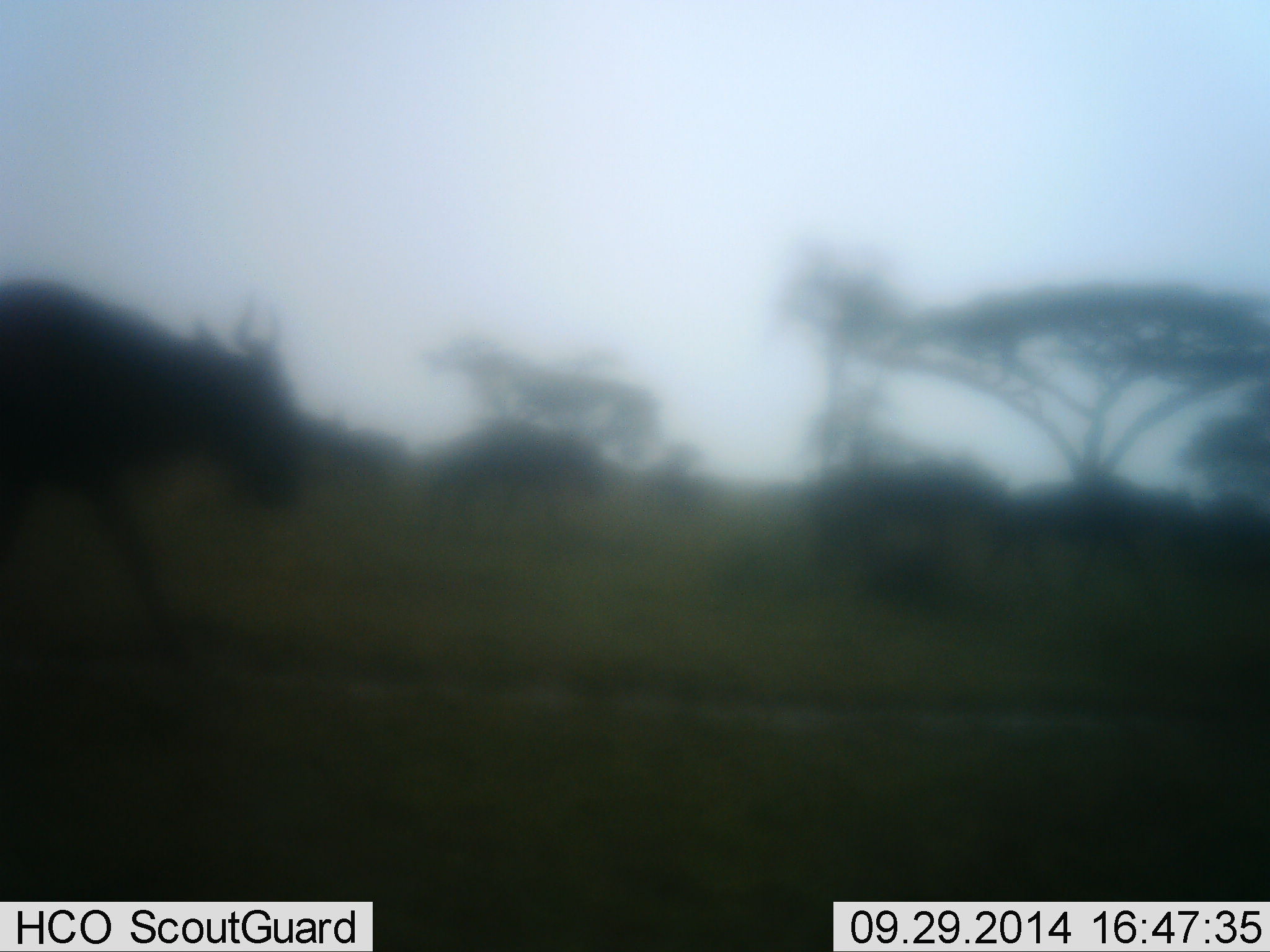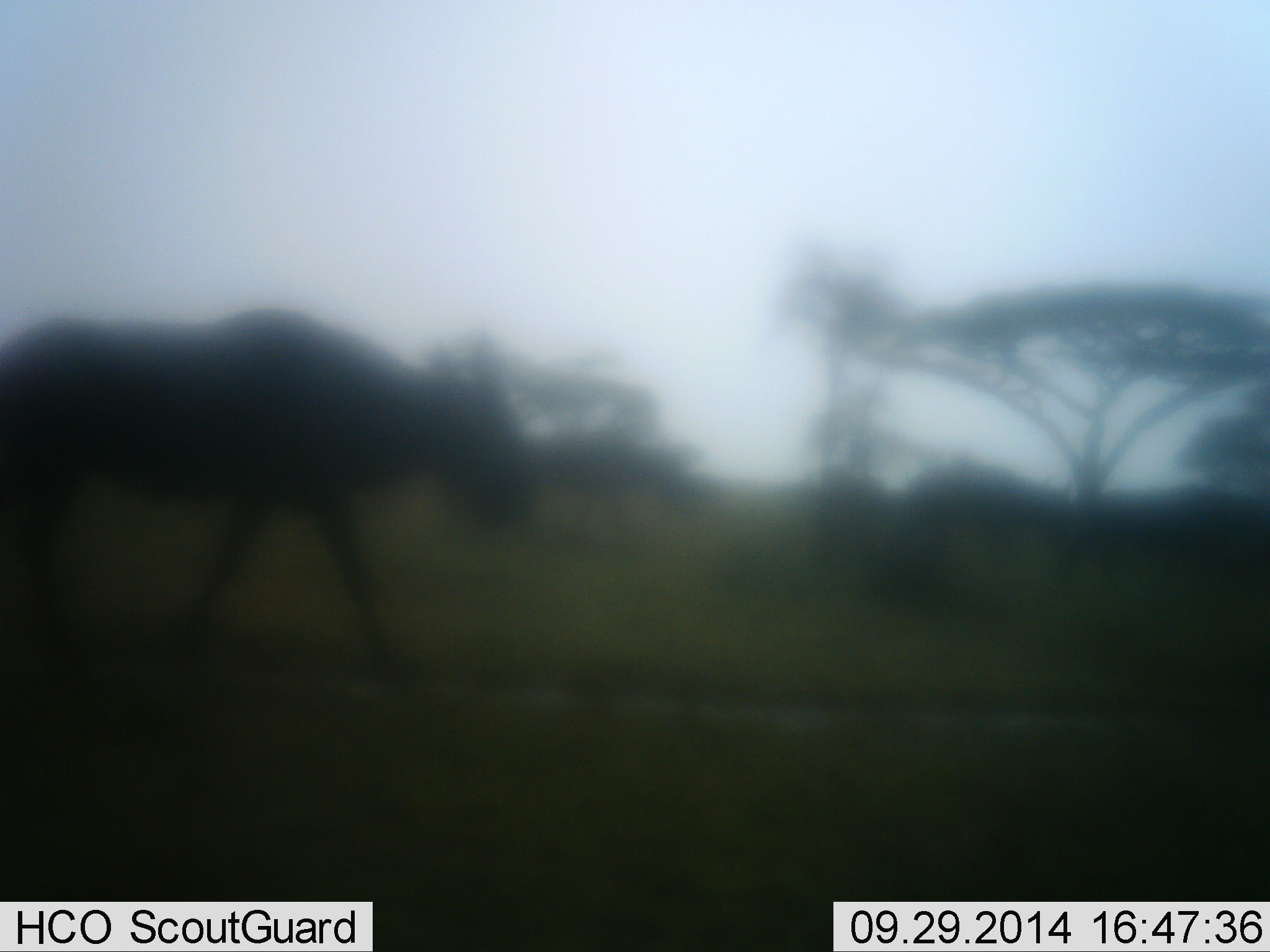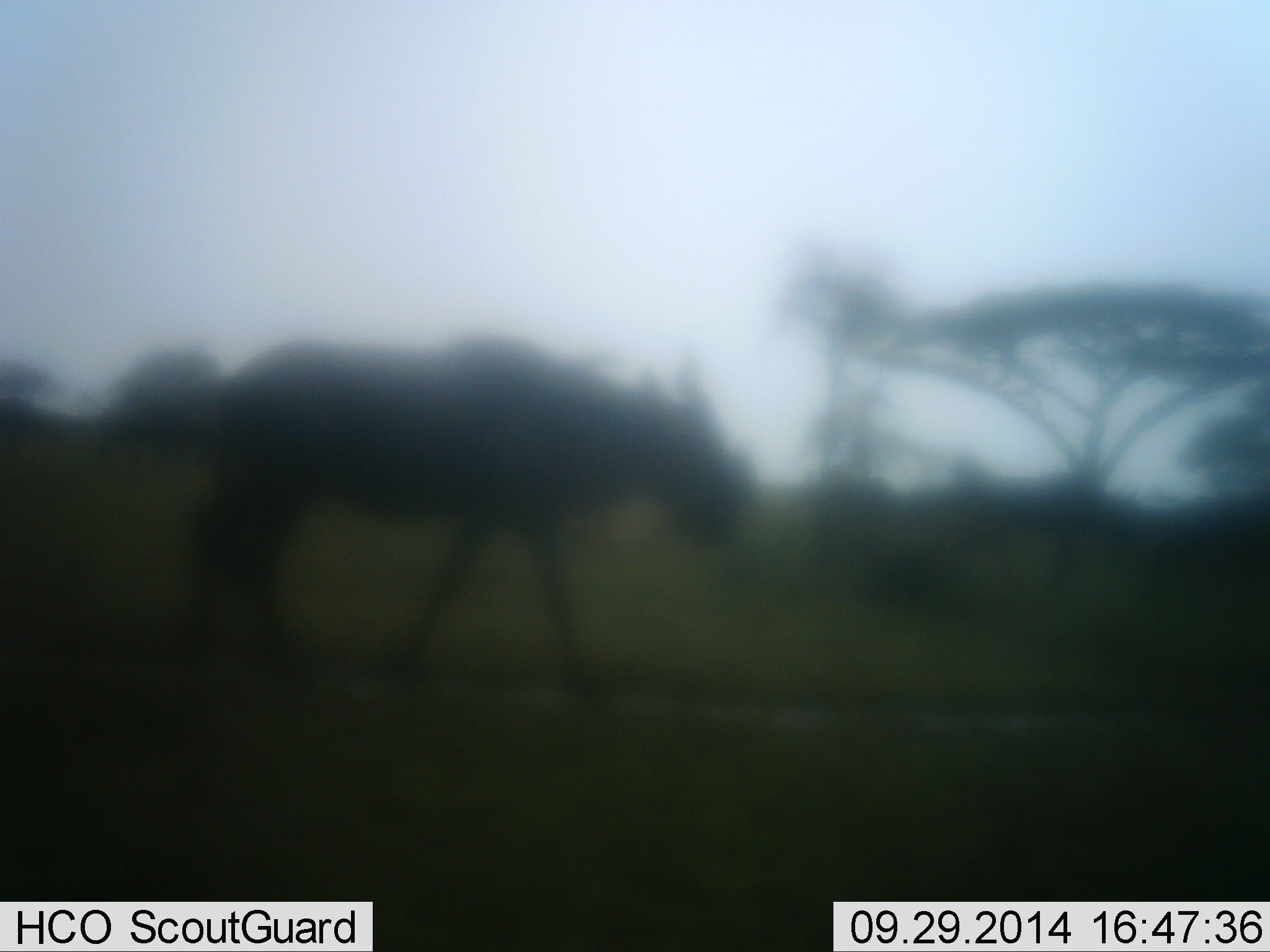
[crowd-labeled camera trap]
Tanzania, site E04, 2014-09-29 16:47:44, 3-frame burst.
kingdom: Animalia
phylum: Chordata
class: Mammalia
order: Artiodactyla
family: Bovidae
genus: Connochaetes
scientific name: Connochaetes taurinus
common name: blue wildebeest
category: wildebeest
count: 5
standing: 0%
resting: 0%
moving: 100%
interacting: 0%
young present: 0%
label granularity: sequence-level